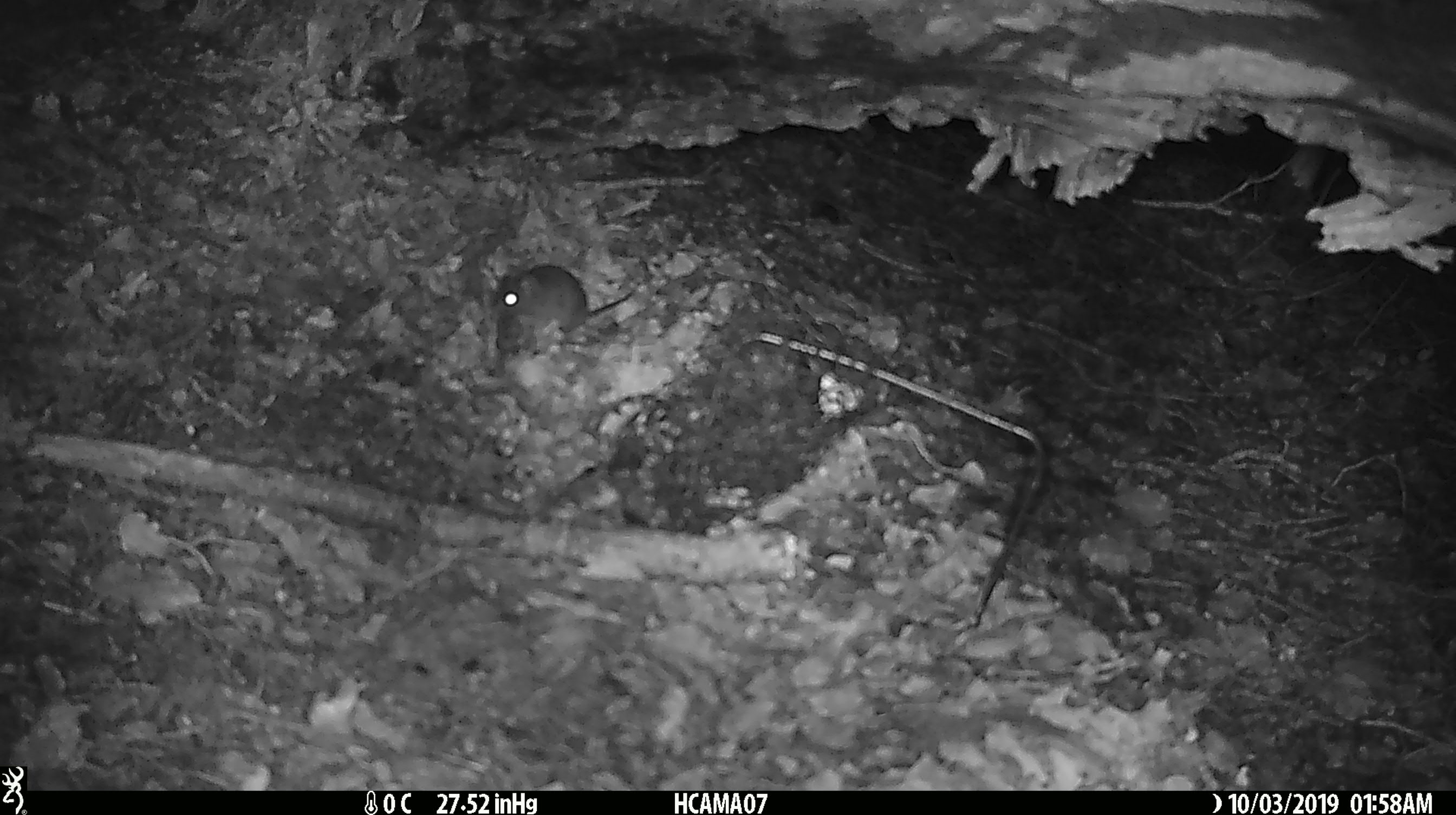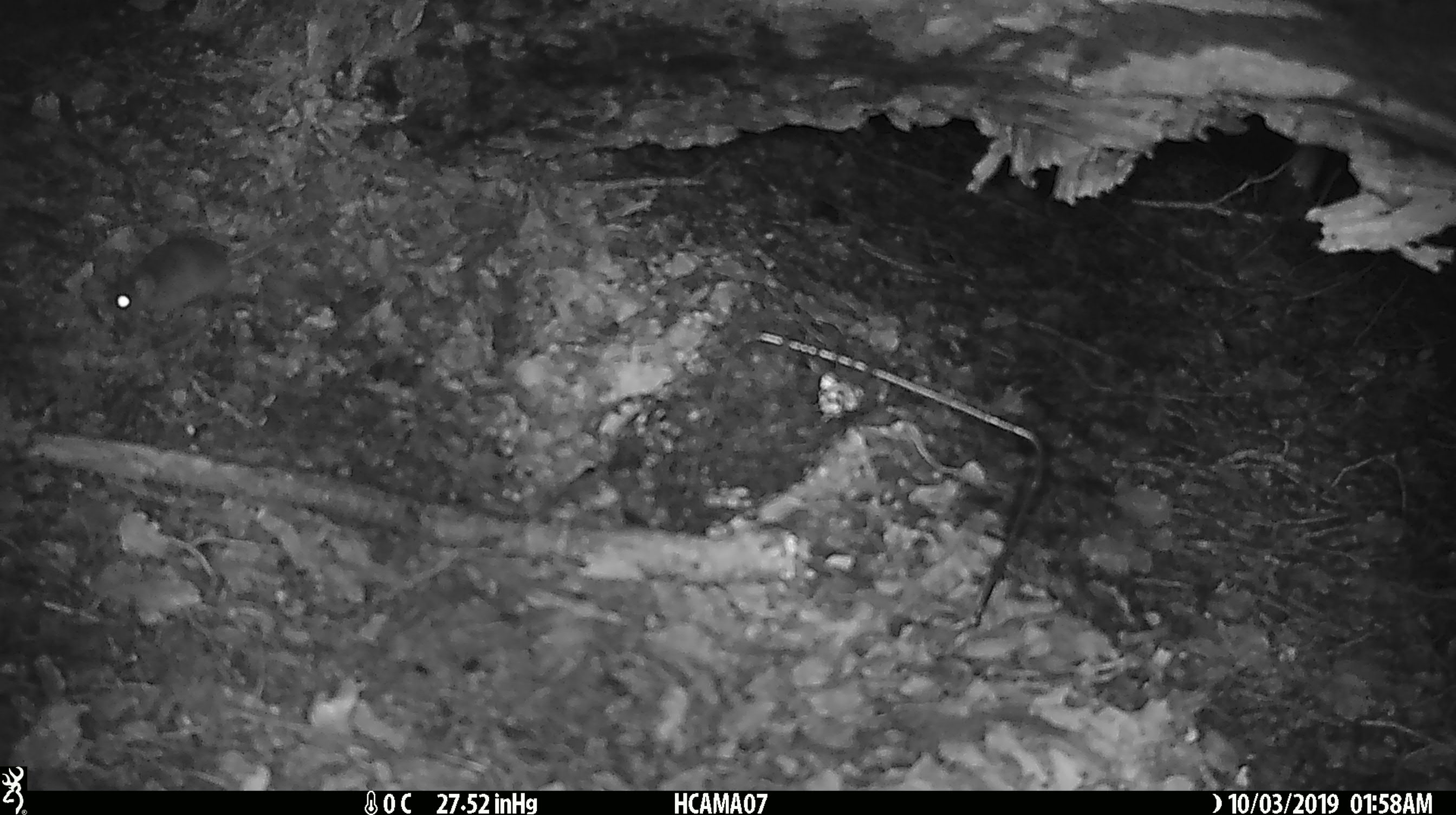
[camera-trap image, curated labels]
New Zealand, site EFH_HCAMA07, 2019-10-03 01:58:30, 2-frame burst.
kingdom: Animalia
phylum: Chordata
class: Mammalia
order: Rodentia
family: Muridae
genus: Mus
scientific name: Mus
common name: mouse